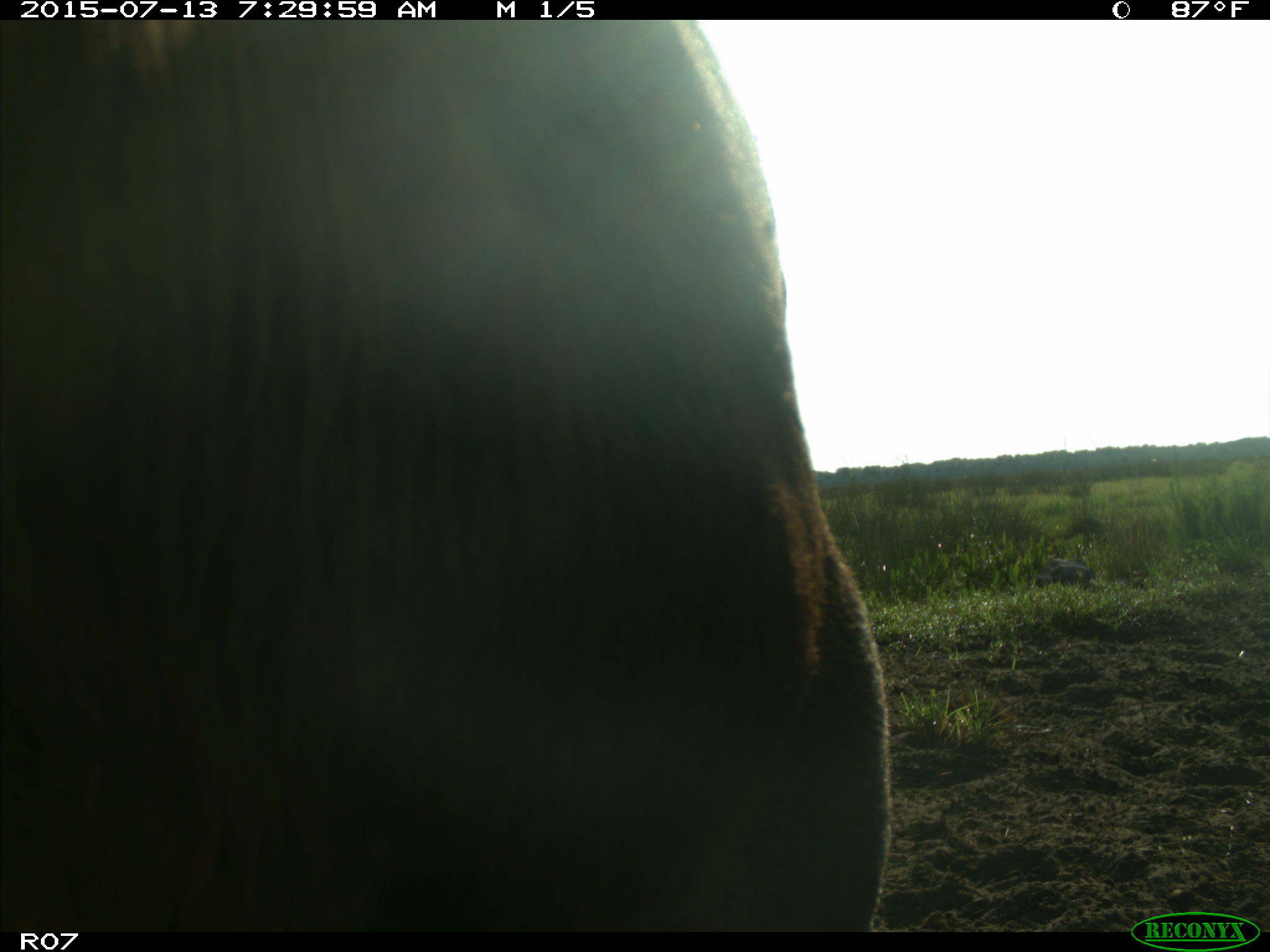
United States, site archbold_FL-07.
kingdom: Animalia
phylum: Chordata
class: Mammalia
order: Artiodactyla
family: Bovidae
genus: Bos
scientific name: Bos taurus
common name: domestic cow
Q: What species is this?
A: Bos taurus (domestic cow).